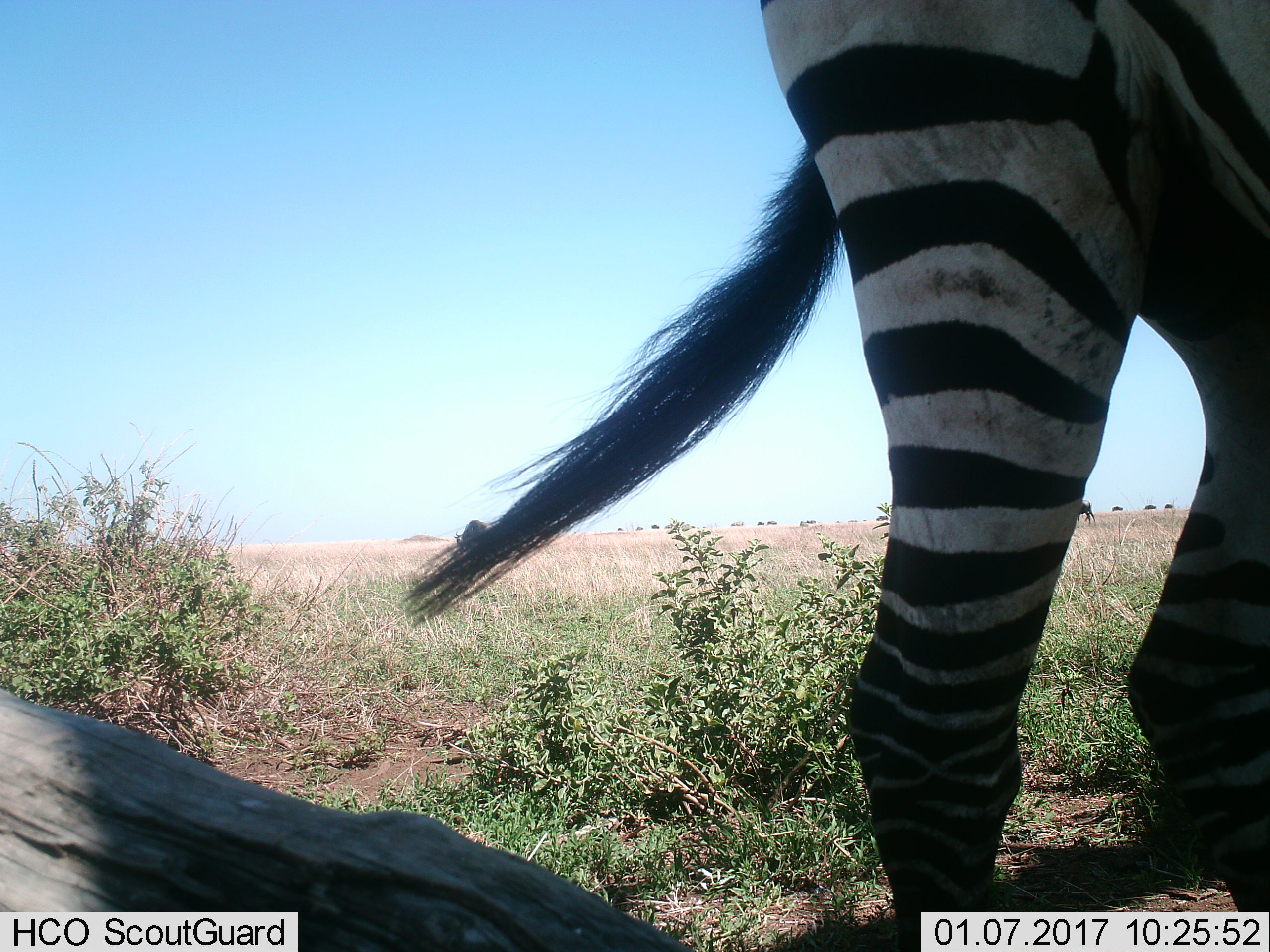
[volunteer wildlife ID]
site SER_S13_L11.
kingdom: Animalia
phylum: Chordata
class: Mammalia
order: Perissodactyla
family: Equidae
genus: Equus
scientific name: Equus quagga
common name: plains zebra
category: zebraplains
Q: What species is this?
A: Zebraplains (plains zebra) (Equus quagga).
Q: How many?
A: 1.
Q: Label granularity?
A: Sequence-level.